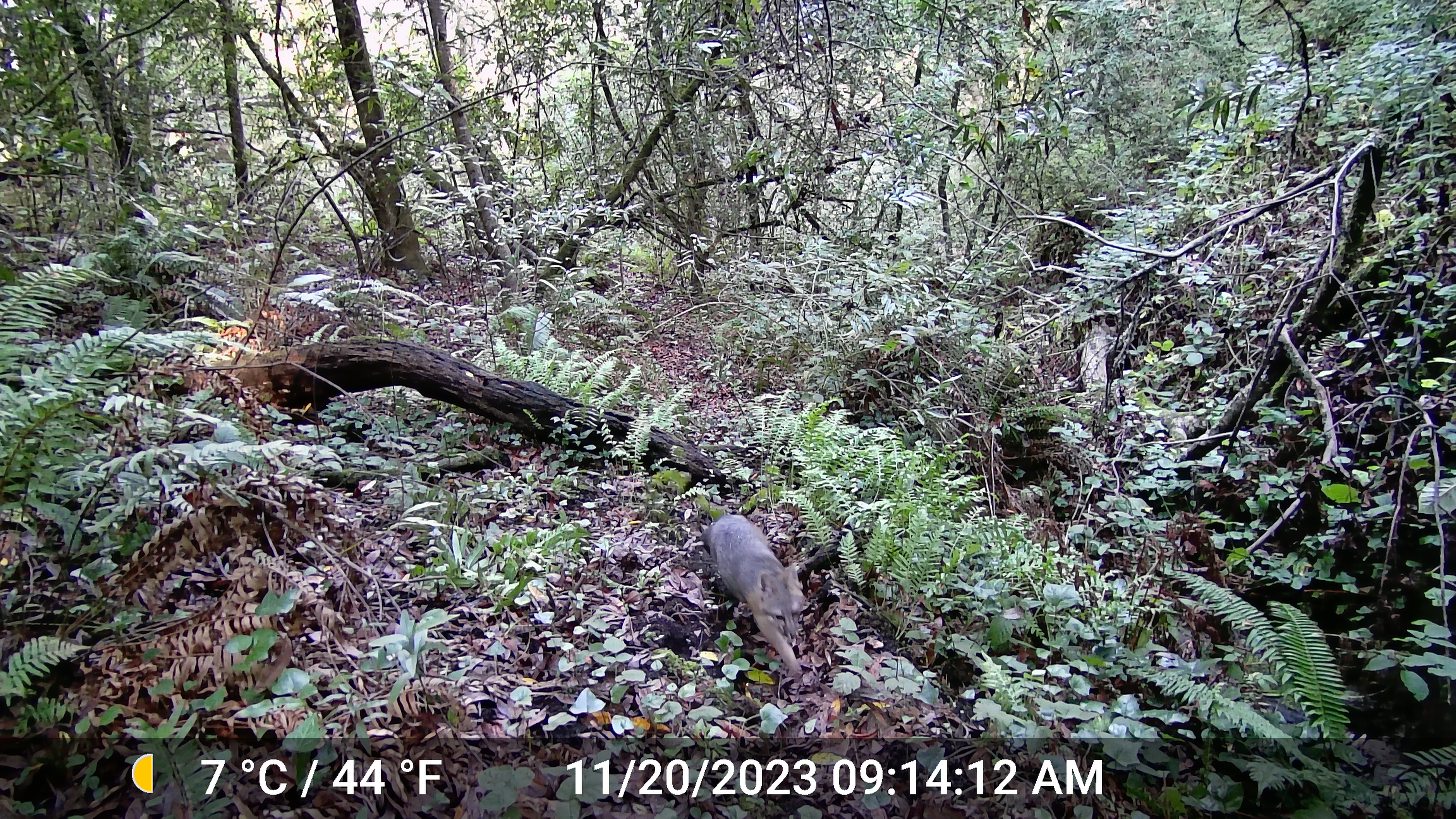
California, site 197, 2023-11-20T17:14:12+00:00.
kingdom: Animalia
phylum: Chordata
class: Mammalia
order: Carnivora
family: Canidae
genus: Urocyon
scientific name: Urocyon cinereoargenteus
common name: gray fox